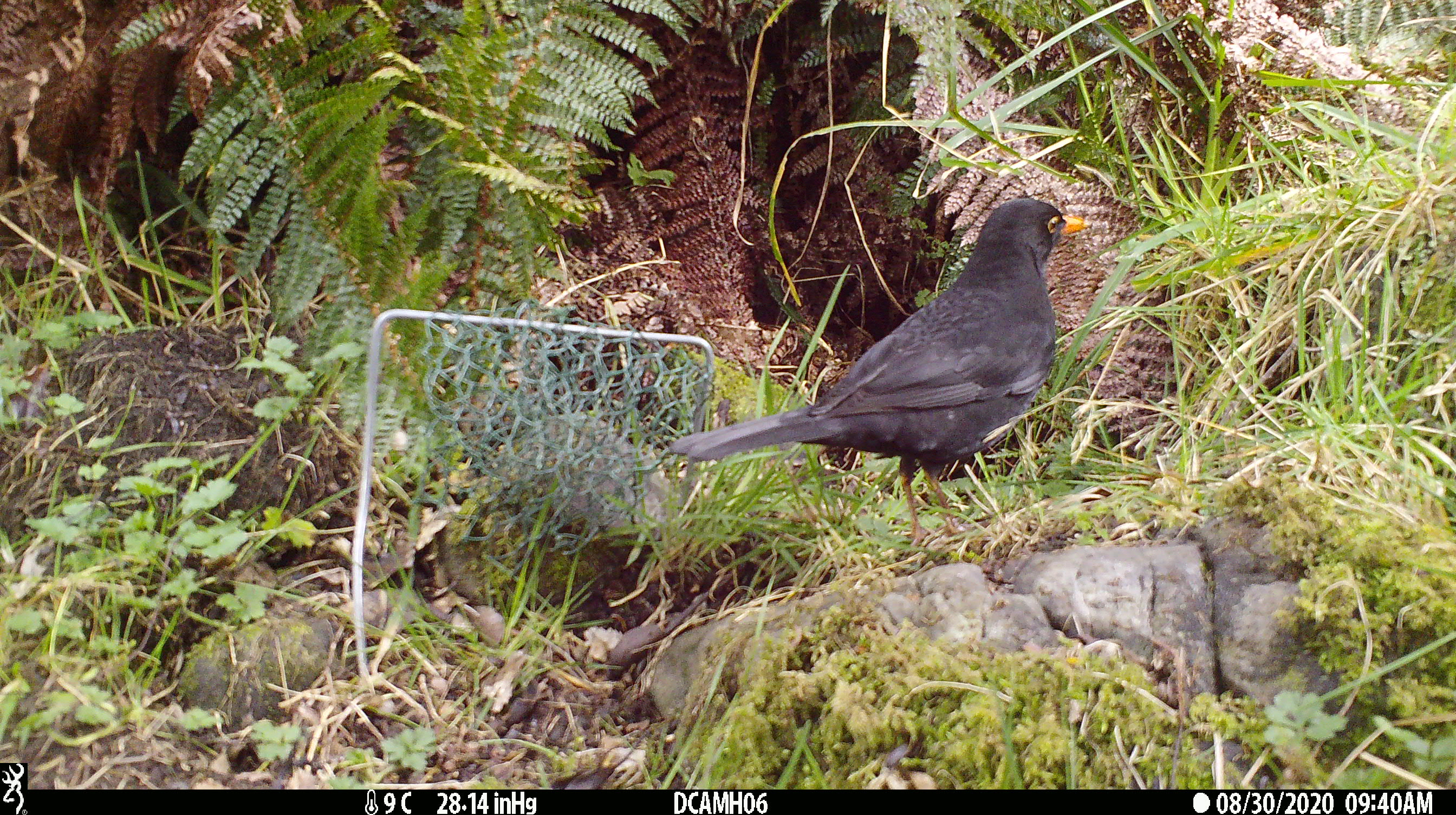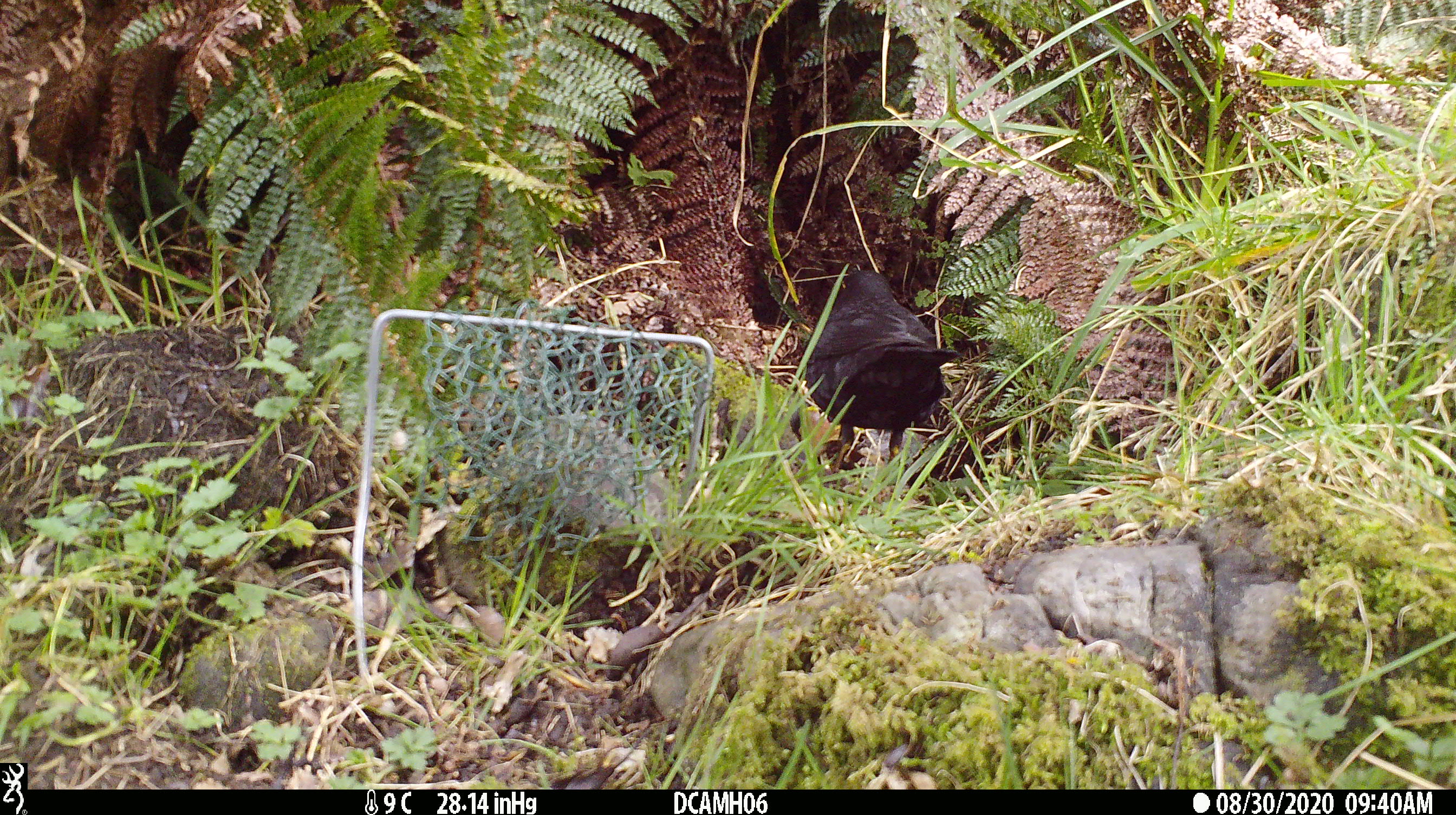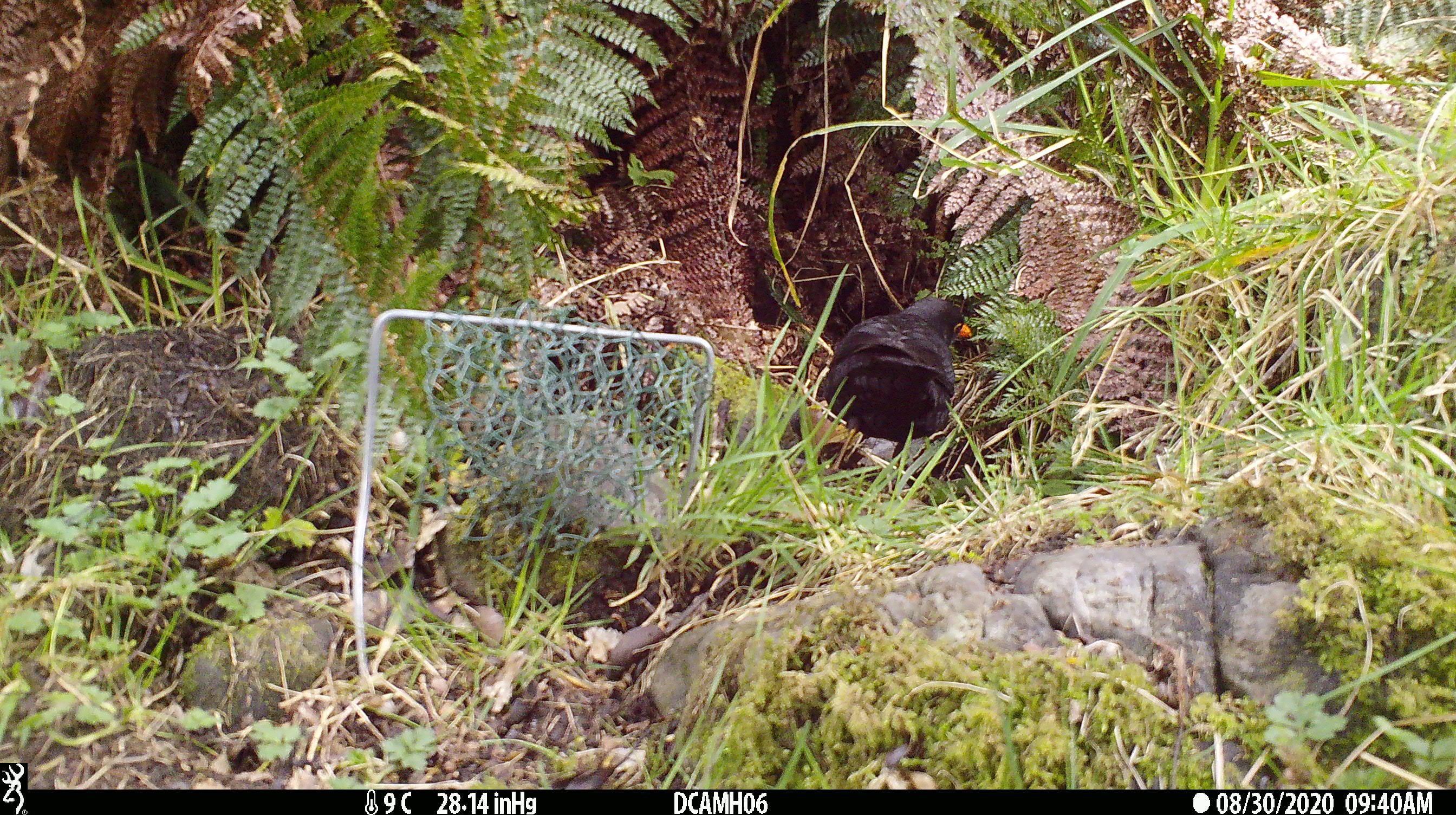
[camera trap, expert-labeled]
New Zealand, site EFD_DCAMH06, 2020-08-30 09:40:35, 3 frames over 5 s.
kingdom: Animalia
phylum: Chordata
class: Aves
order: Passeriformes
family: Turdidae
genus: Turdus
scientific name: Turdus merula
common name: eurasian blackbird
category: blackbird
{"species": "blackbird (eurasian blackbird) (Turdus merula)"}